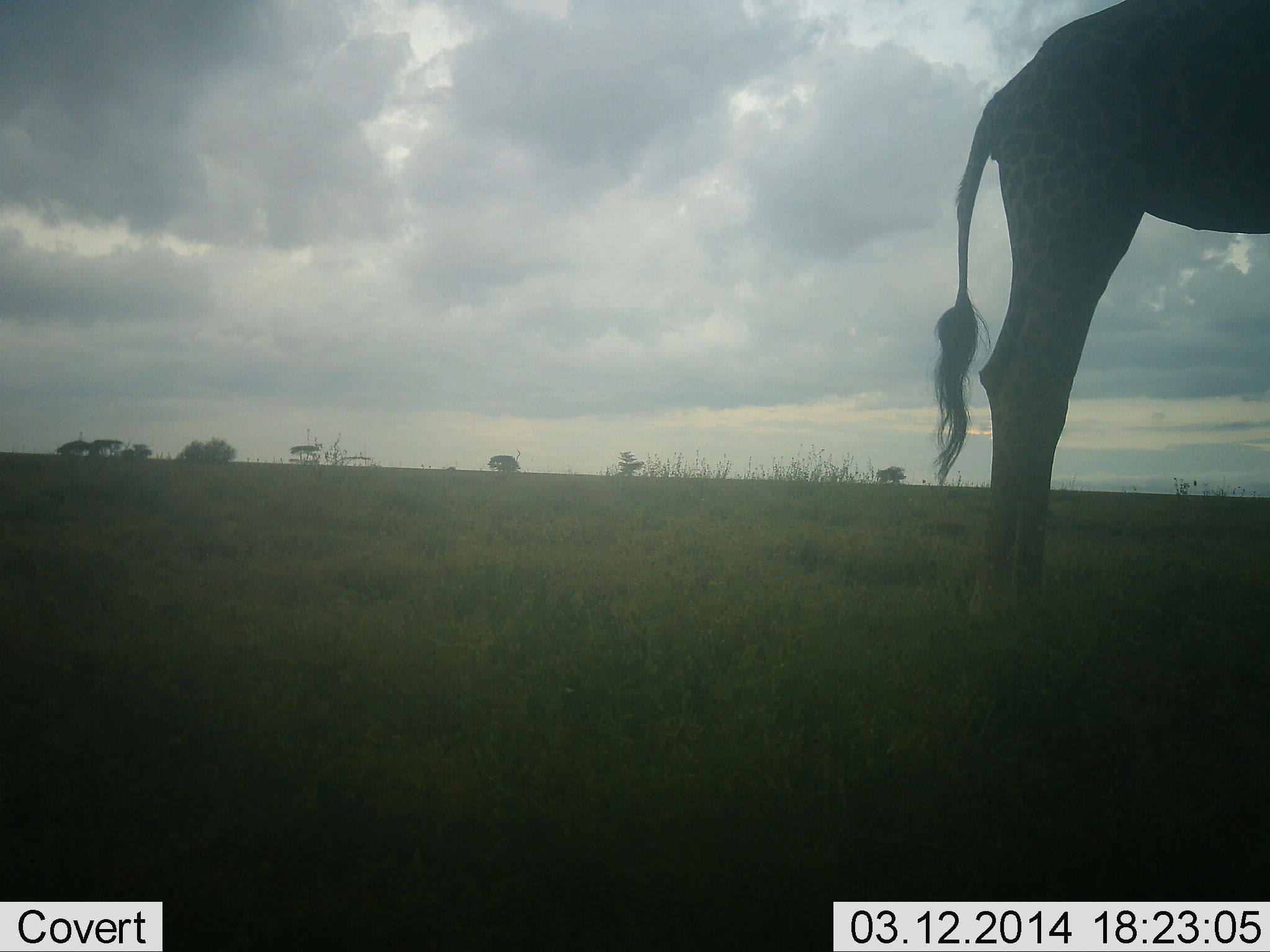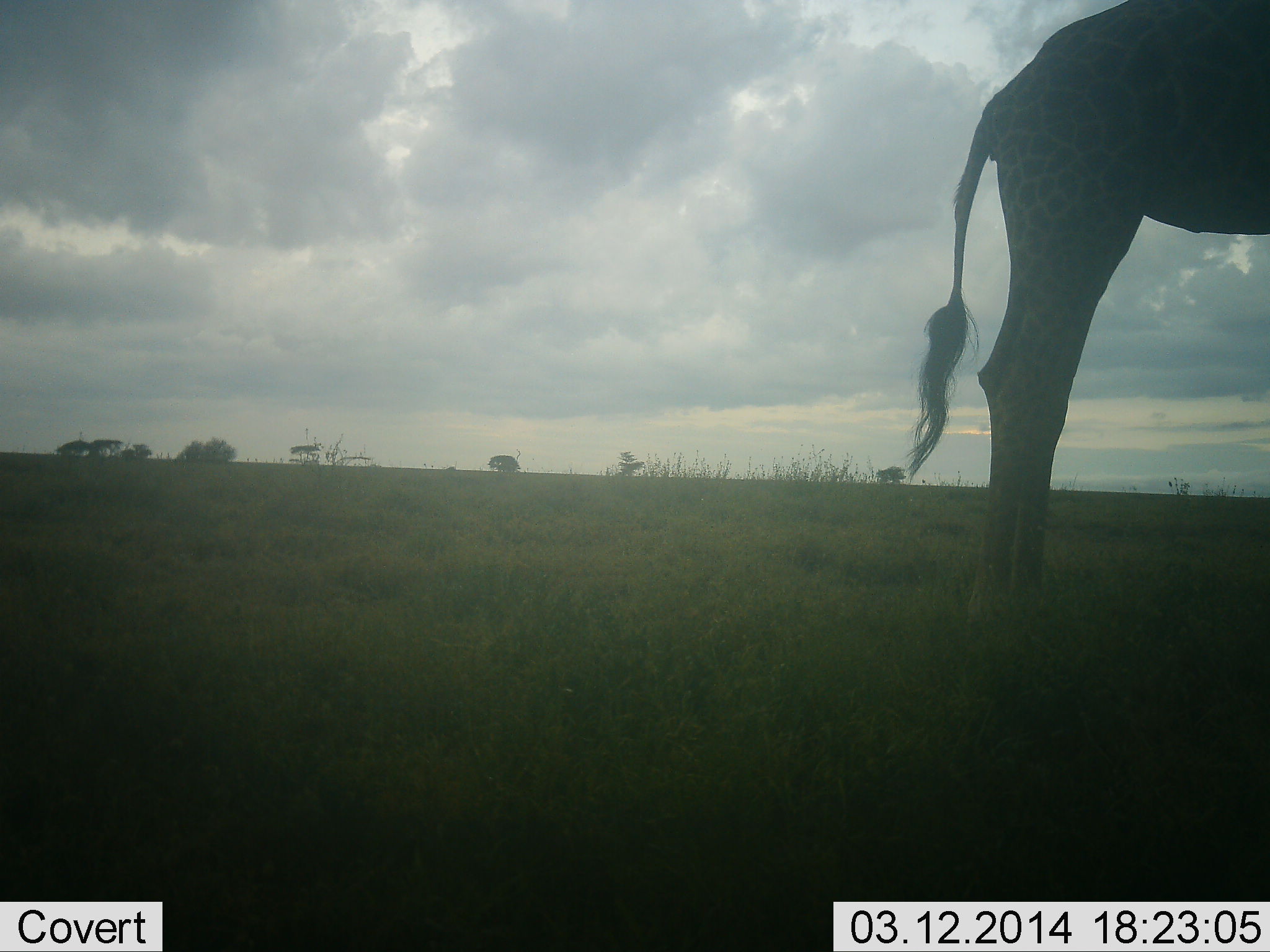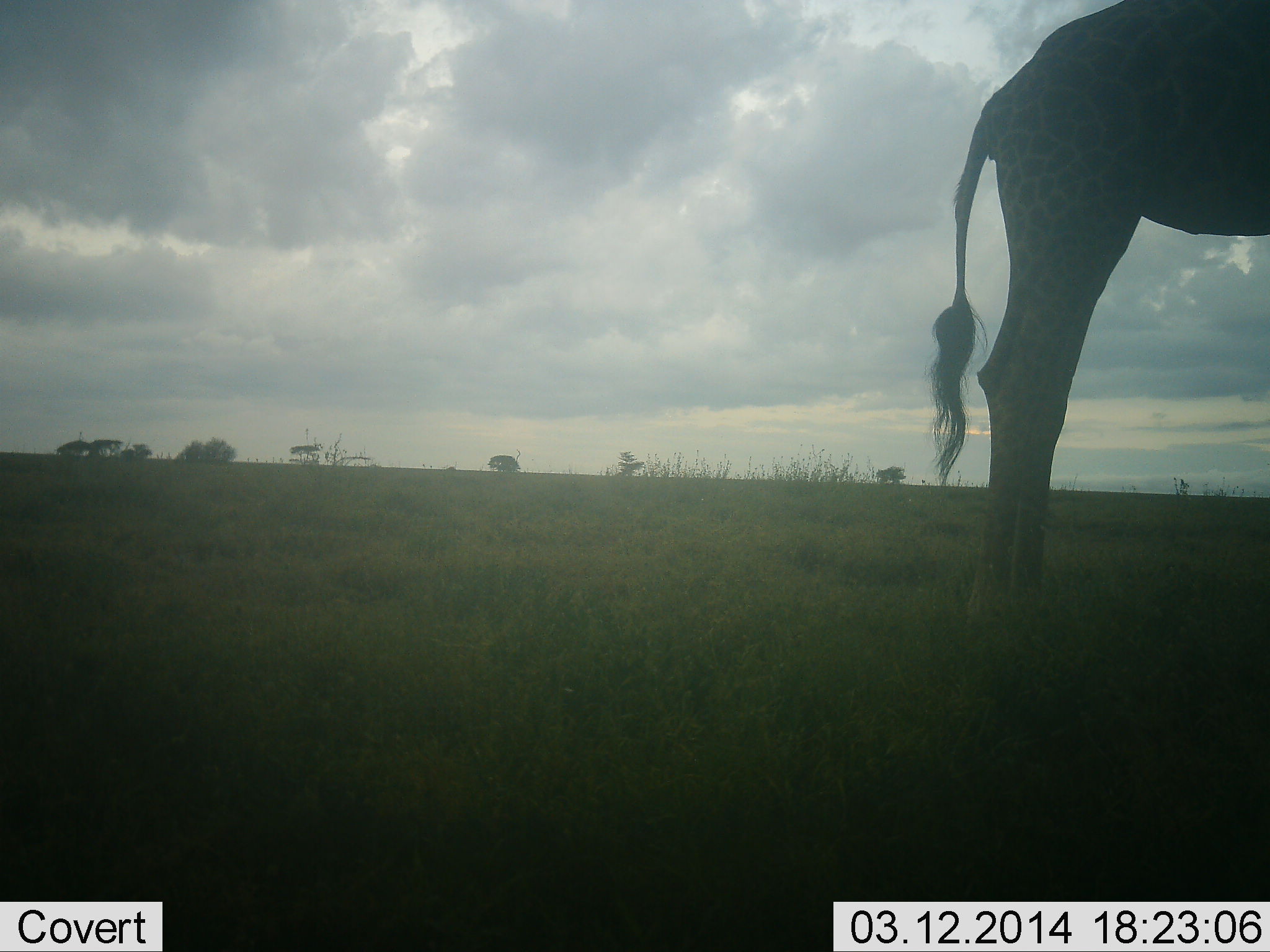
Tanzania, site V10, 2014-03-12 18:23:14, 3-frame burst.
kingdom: Animalia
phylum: Chordata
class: Mammalia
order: Artiodactyla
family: Giraffidae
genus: Giraffa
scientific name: Giraffa camelopardalis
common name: giraffe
Giraffe (Giraffa camelopardalis), count 1. Behavior (volunteer vote fractions): standing 90%, resting 0%, moving 10%, interacting 0%. Young present (vote fraction): 0%. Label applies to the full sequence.